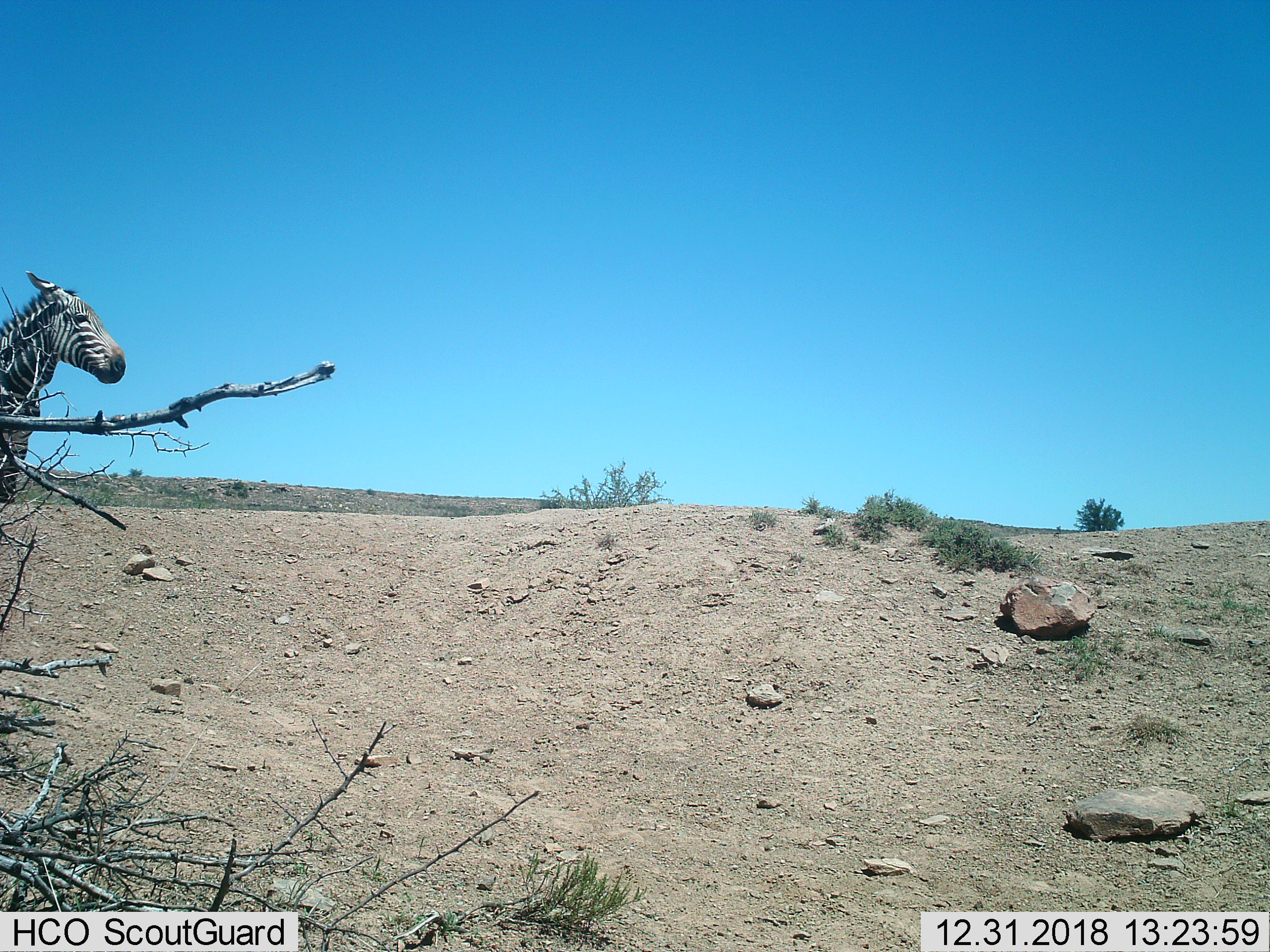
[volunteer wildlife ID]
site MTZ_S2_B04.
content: unidentified animal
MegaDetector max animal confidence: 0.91